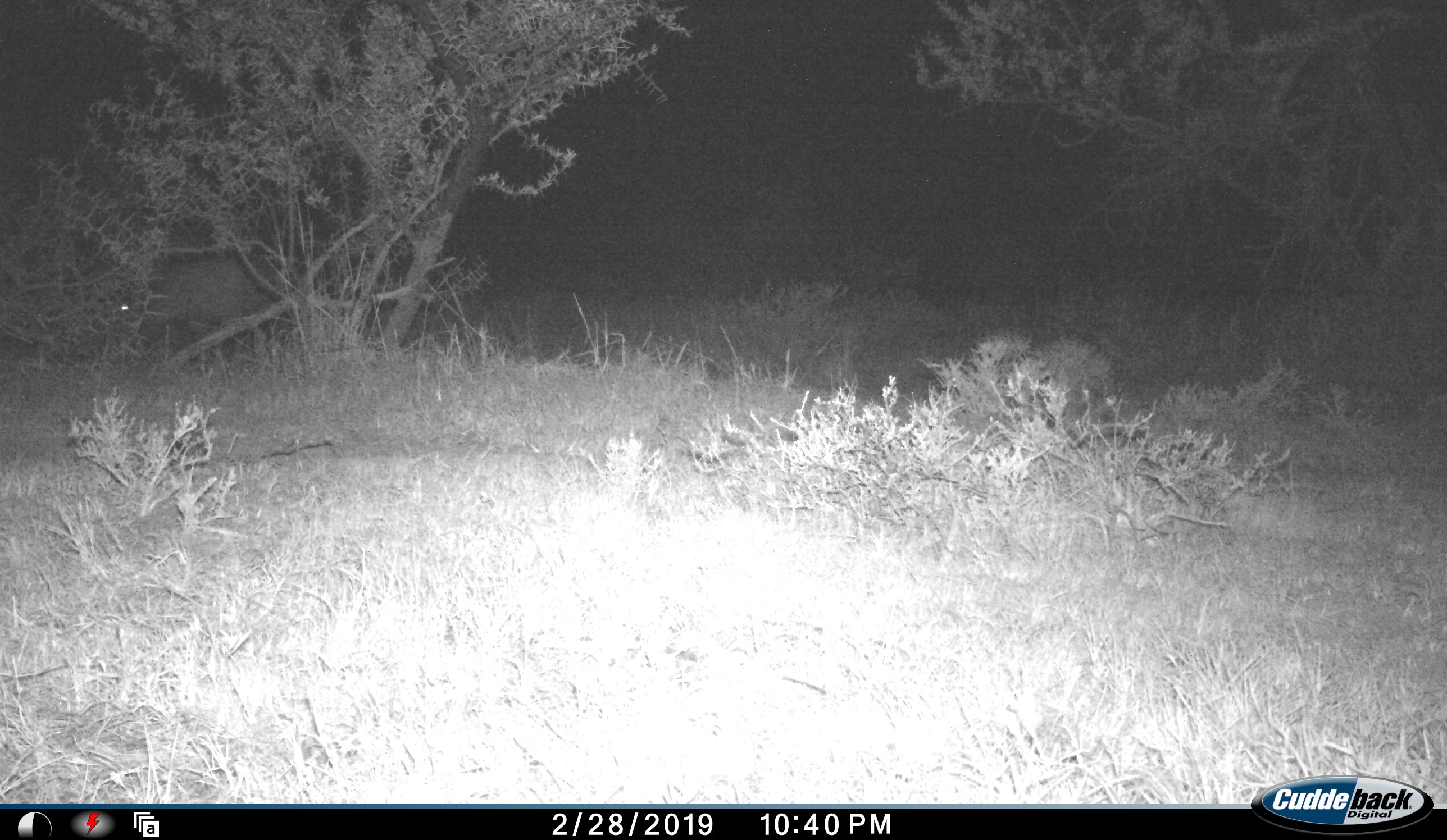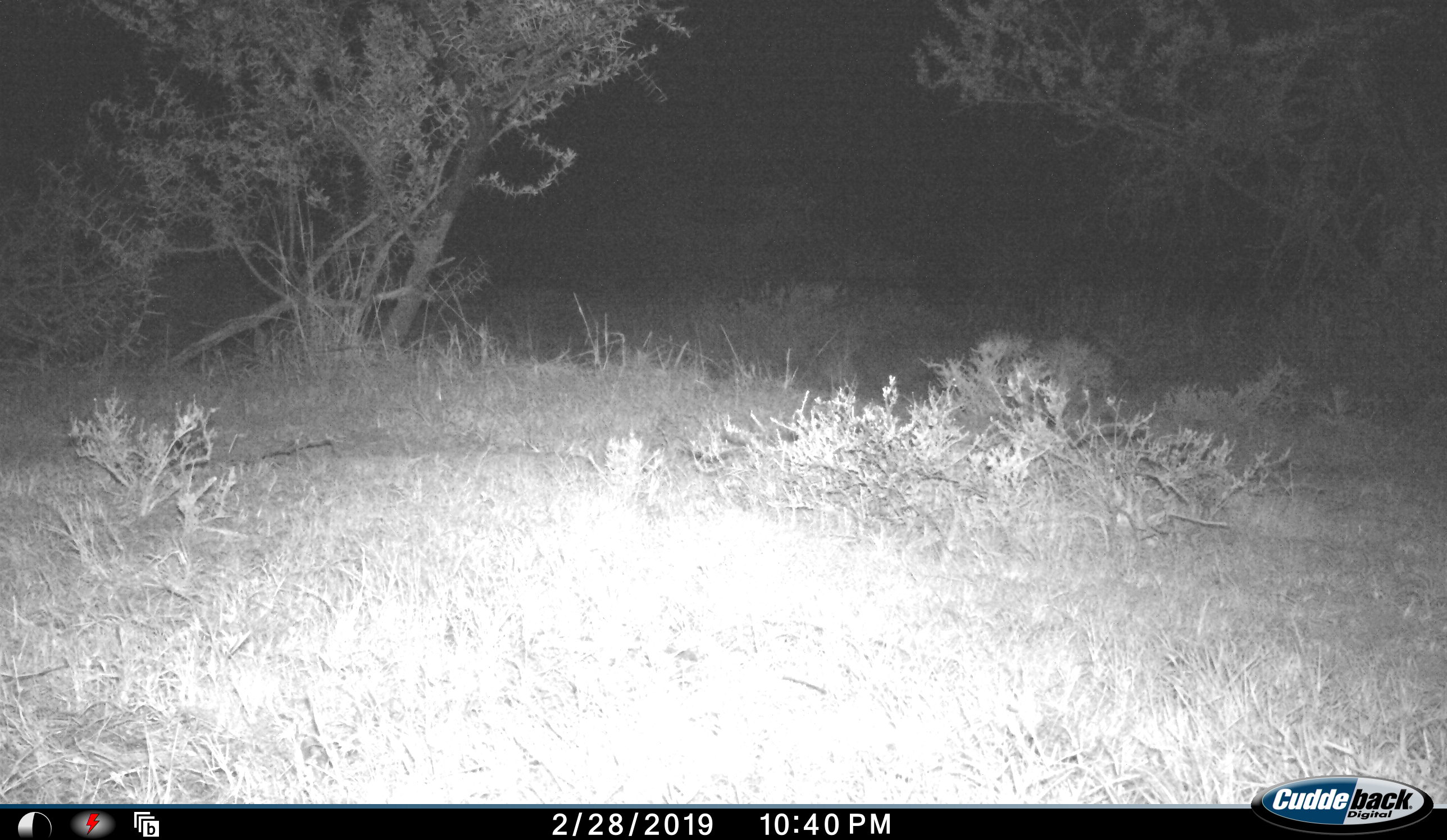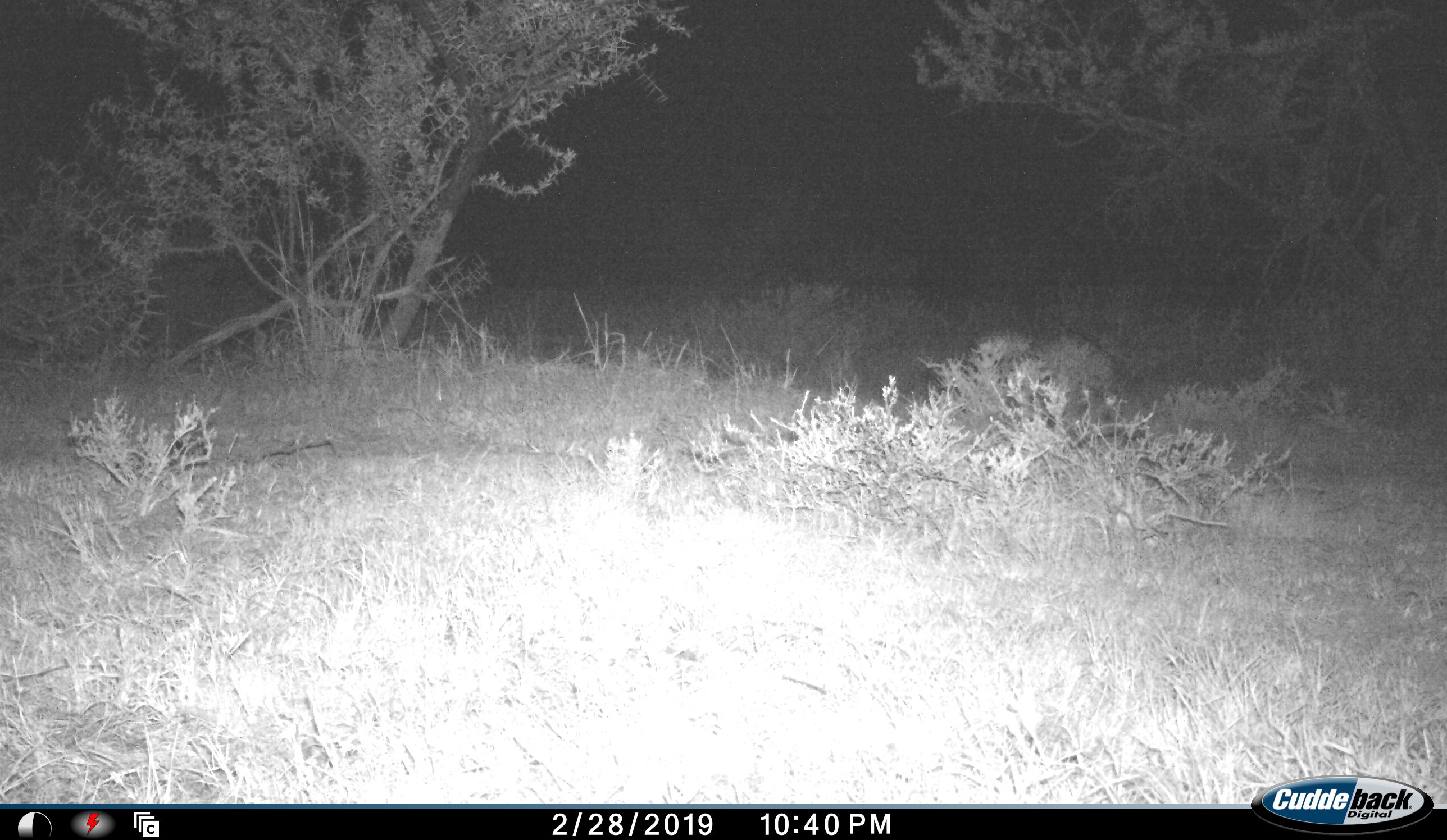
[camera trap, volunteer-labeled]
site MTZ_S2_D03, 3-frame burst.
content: unidentified animal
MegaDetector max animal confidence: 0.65